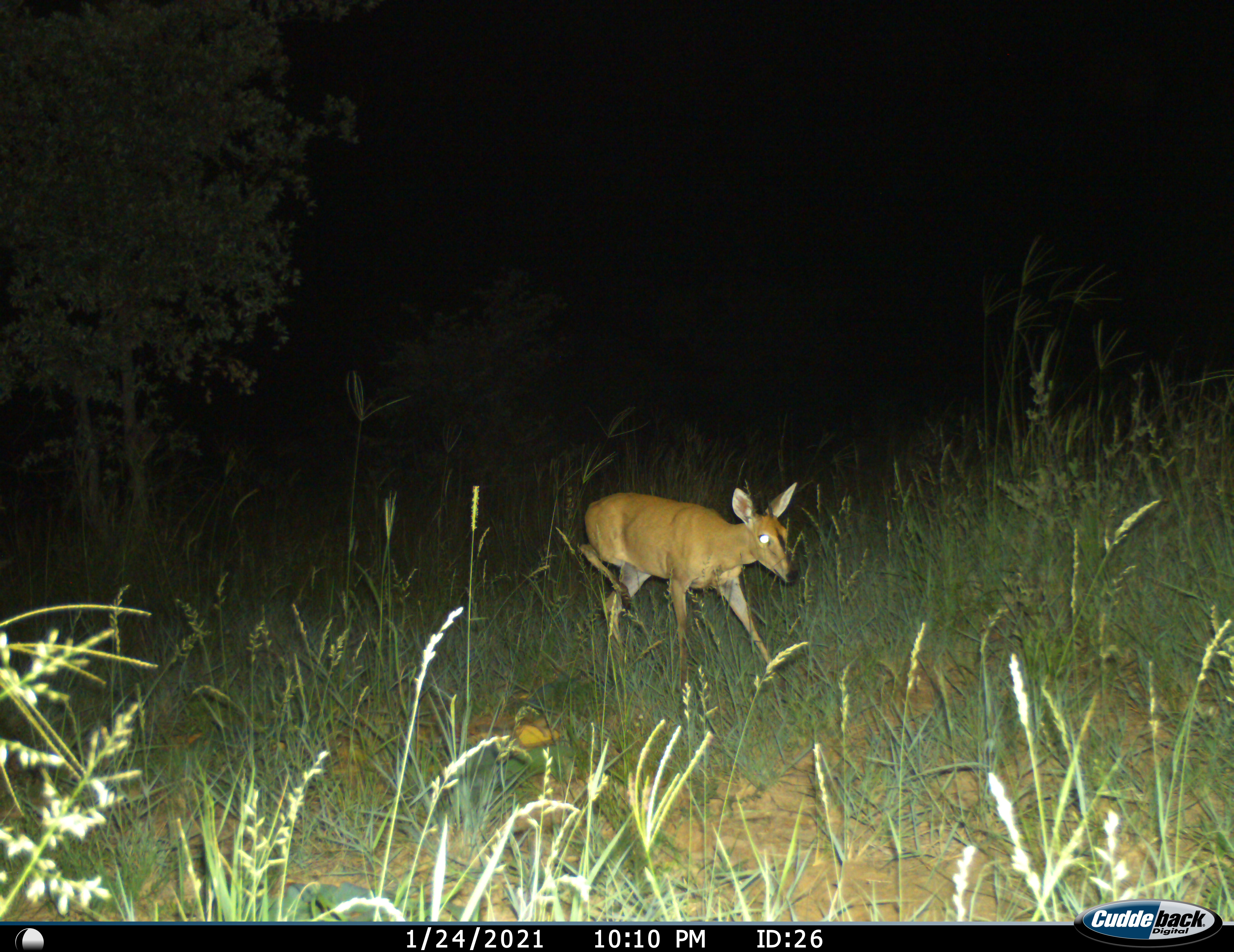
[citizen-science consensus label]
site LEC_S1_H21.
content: unidentified animal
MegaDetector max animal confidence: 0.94